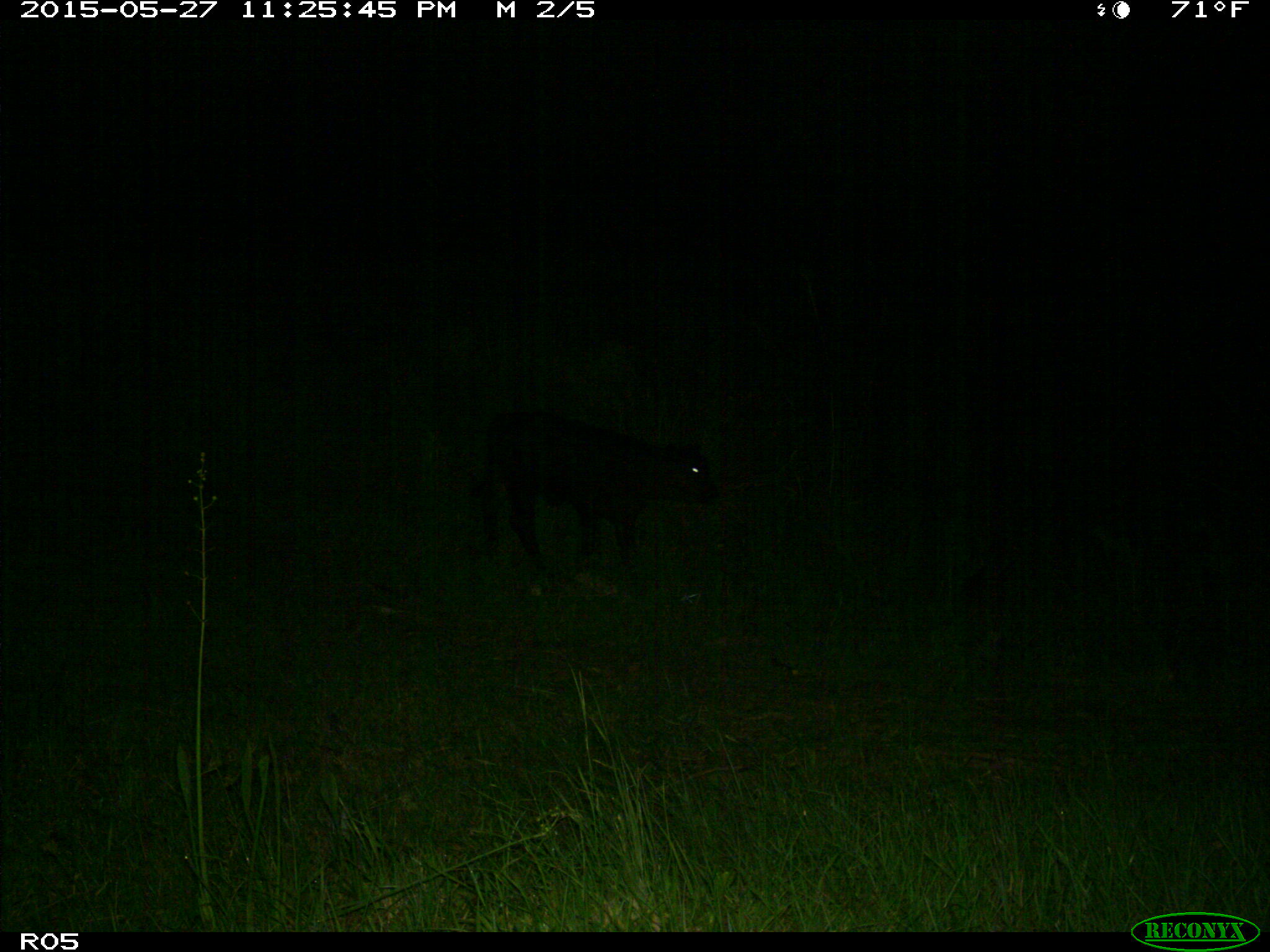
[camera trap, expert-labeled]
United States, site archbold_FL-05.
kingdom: Animalia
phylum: Chordata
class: Mammalia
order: Artiodactyla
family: Bovidae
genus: Bos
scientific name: Bos taurus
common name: domestic cow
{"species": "Bos taurus (domestic cow)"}